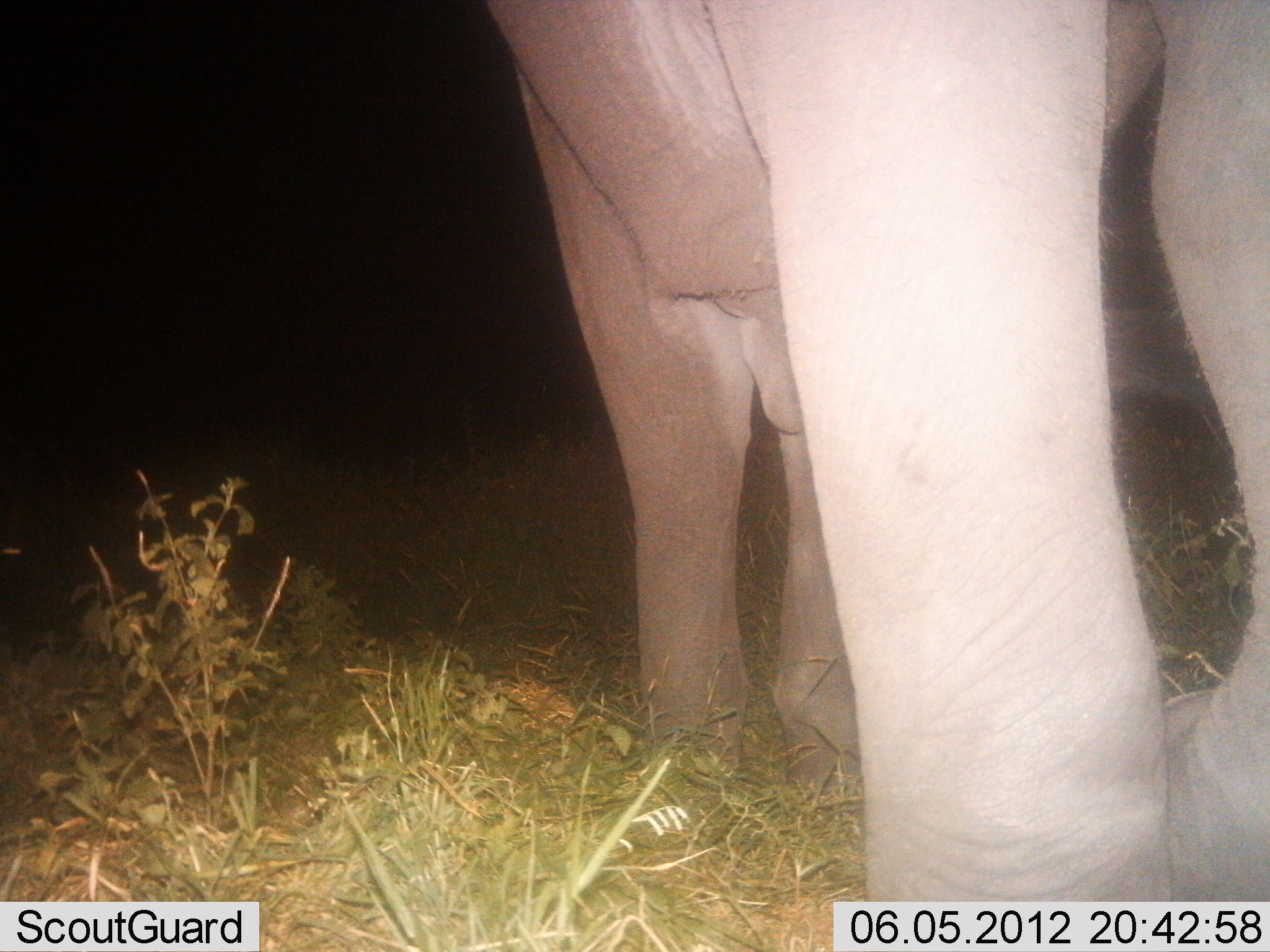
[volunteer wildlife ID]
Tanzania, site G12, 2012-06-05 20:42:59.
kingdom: Animalia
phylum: Chordata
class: Mammalia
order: Proboscidea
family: Elephantidae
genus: Loxodonta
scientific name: Loxodonta africana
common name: african bush elephant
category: elephant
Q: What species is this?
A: Elephant (african bush elephant) (Loxodonta africana).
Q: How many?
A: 1.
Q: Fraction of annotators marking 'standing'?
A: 60%.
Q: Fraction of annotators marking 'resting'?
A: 0%.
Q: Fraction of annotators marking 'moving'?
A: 30%.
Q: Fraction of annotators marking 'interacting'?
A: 10%.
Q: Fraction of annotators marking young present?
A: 0%.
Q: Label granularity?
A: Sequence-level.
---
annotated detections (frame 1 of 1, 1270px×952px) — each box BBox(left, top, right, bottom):
animal: BBox(484, 0, 1269, 901)